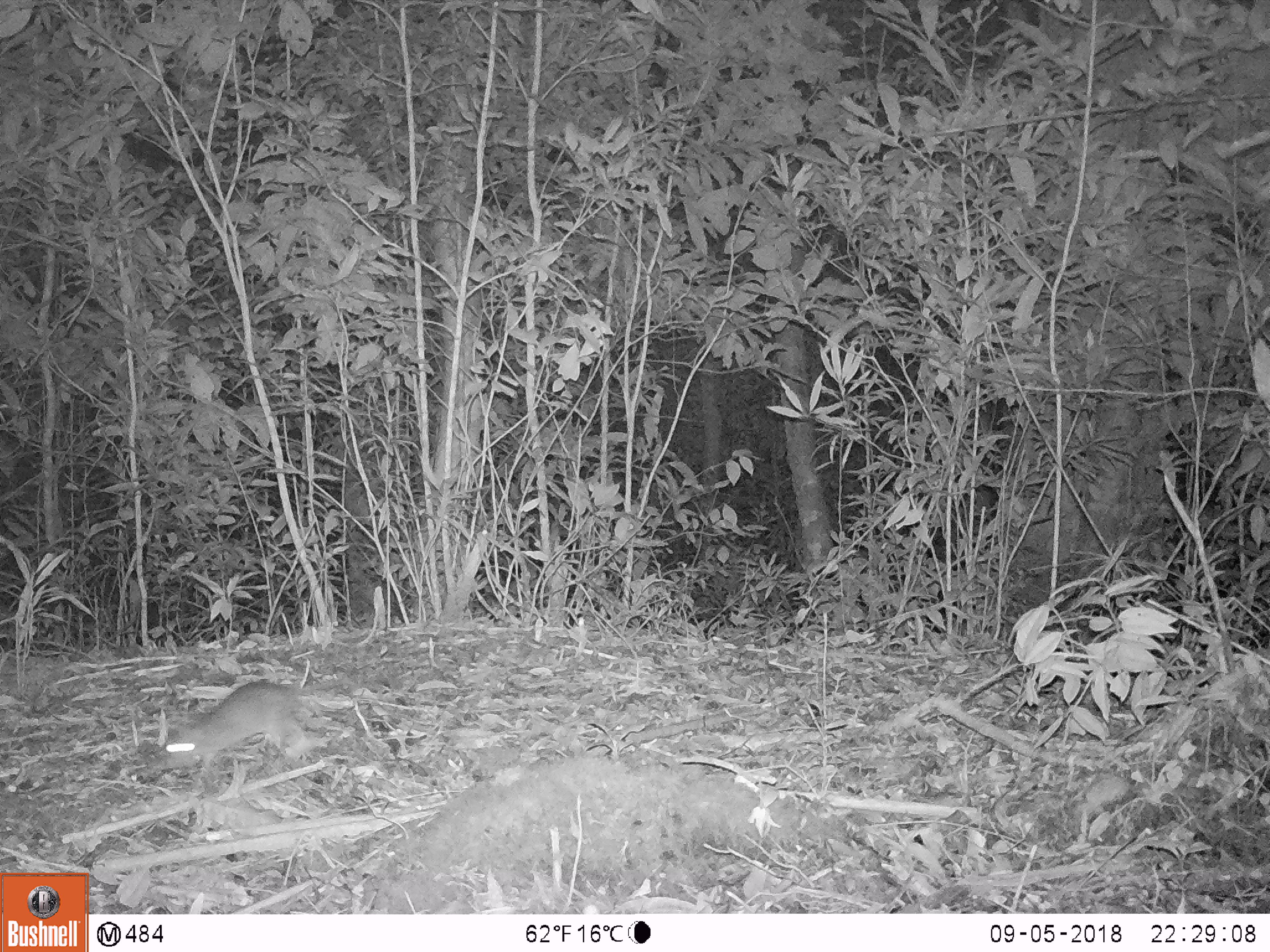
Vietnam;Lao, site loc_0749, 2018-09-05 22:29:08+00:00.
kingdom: Animalia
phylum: Chordata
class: Mammalia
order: Rodentia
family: Muridae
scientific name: Muridae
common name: old-world mice and rats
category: unidentified murid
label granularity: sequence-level